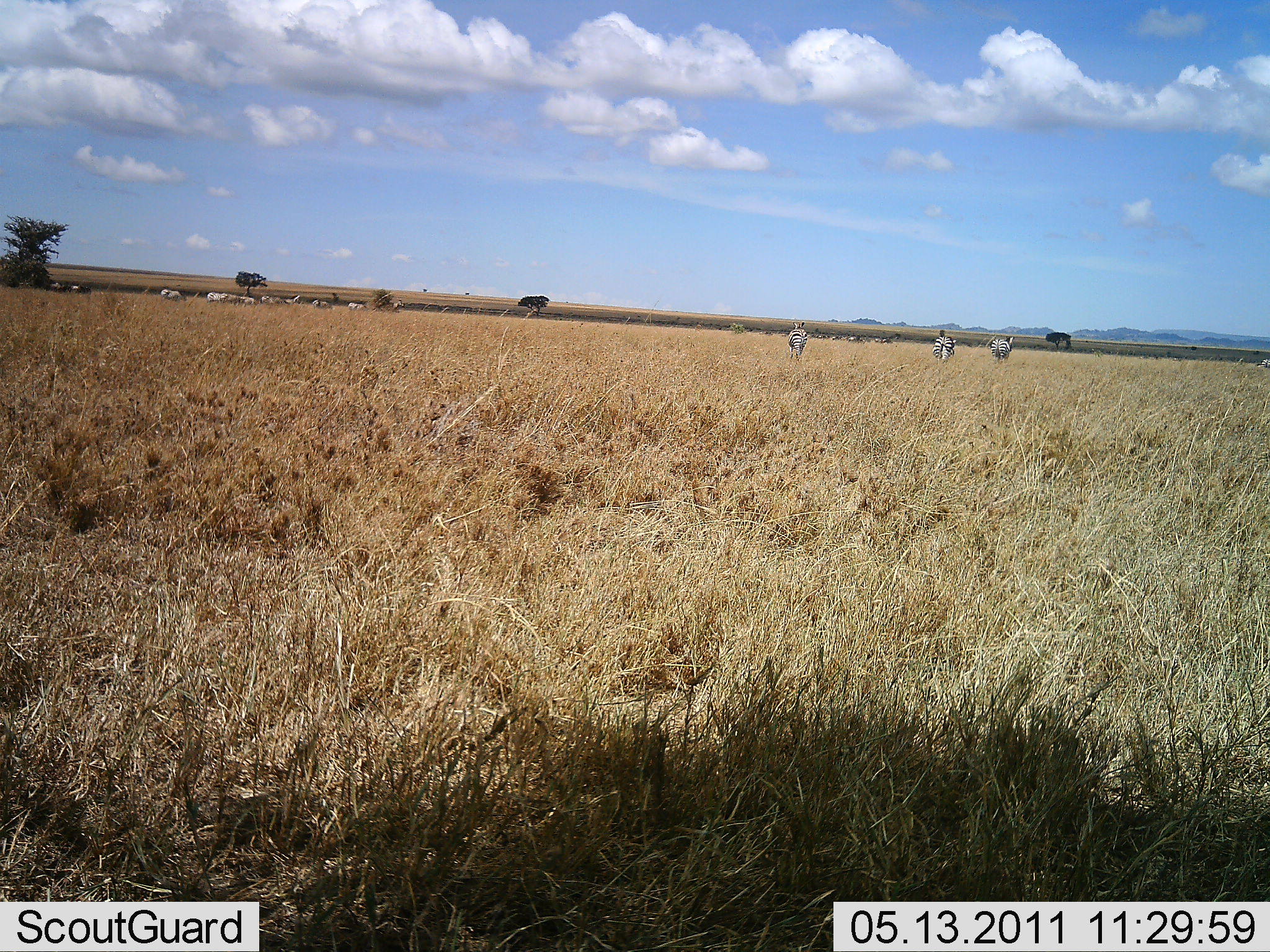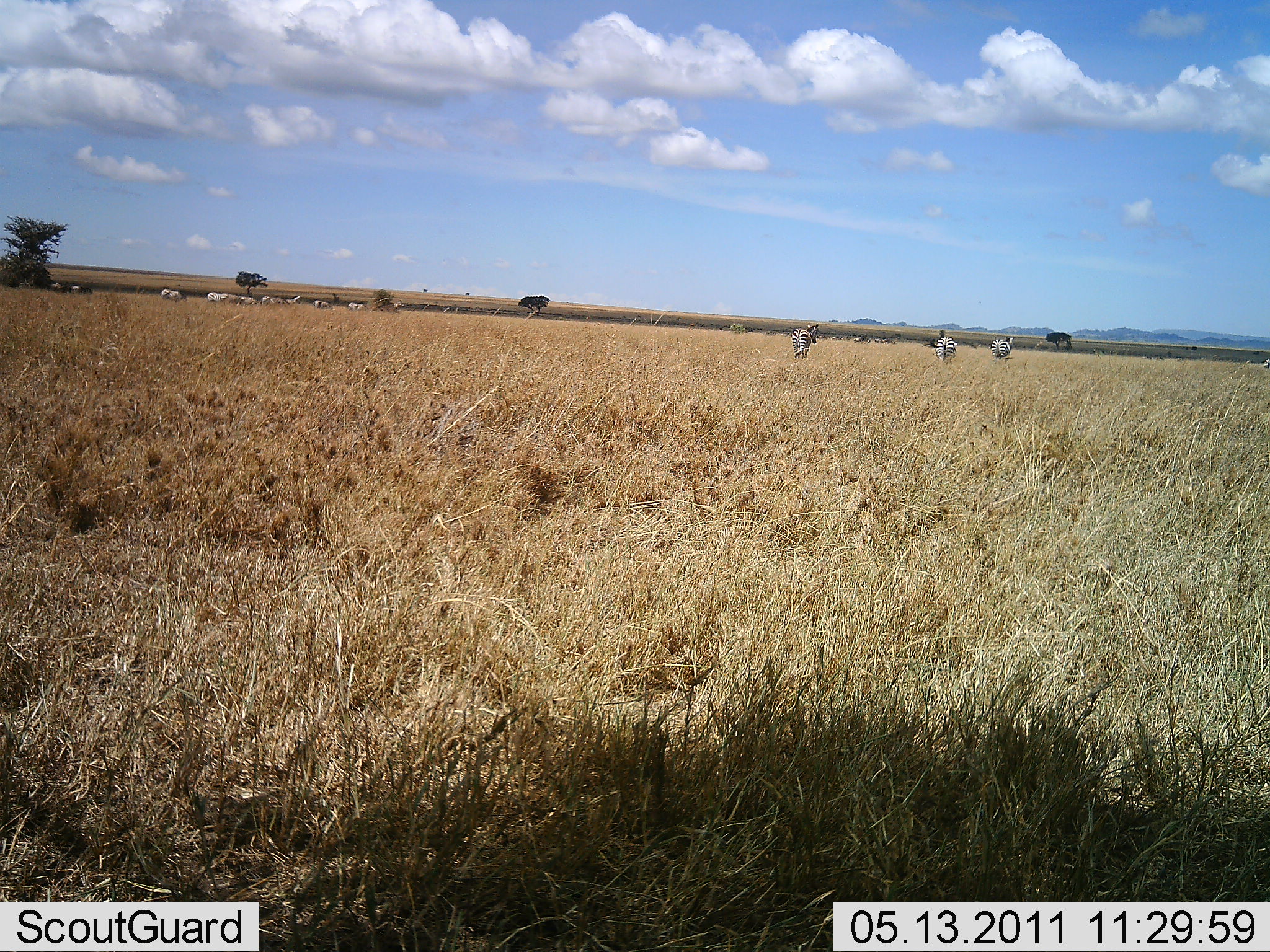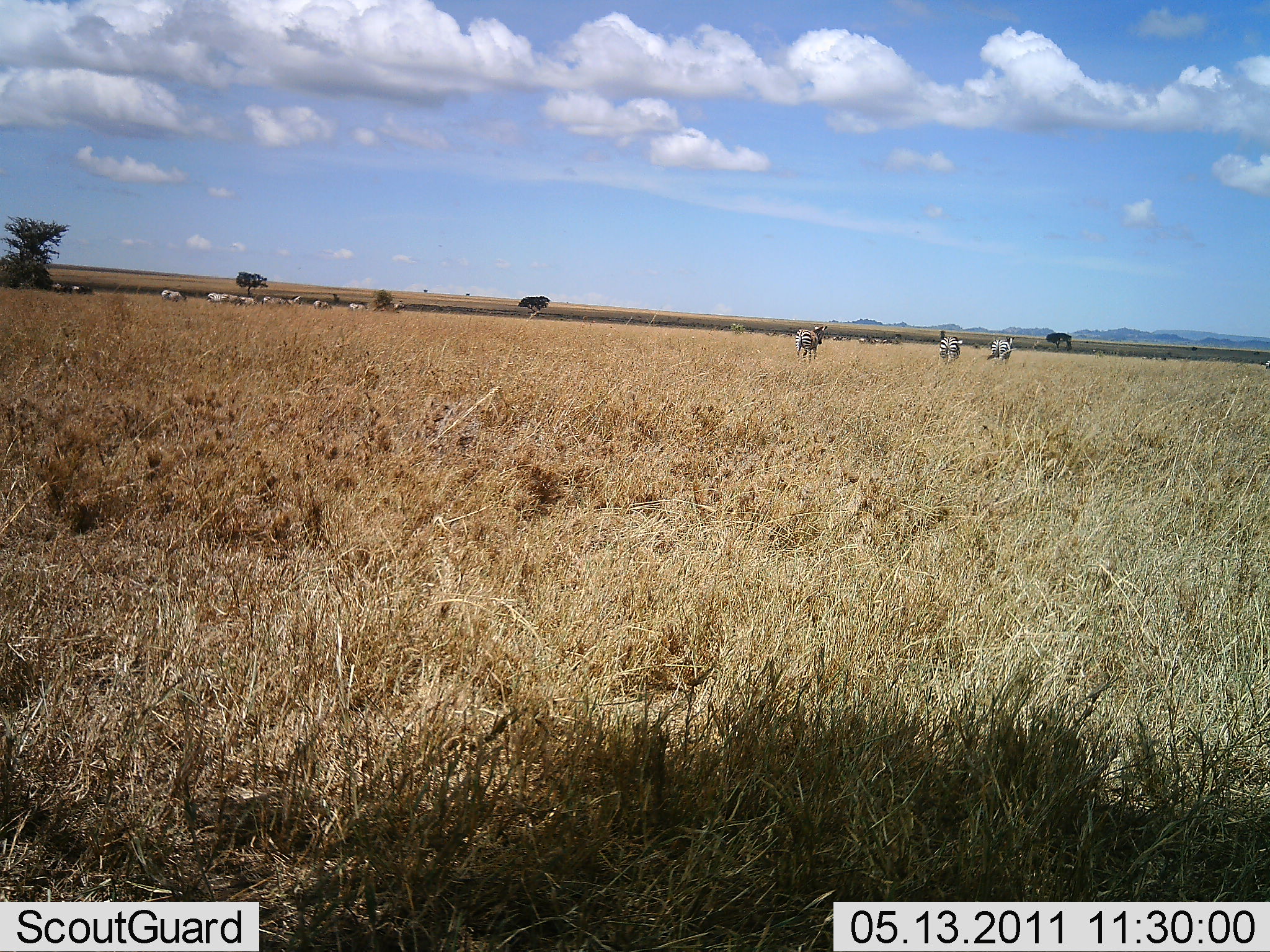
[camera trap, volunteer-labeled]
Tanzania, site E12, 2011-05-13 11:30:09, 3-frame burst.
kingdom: Animalia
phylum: Chordata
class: Mammalia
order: Perissodactyla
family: Equidae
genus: Equus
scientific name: Equus quagga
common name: plains zebra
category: zebra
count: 11-50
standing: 33%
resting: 0%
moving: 50%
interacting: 8%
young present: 0%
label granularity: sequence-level